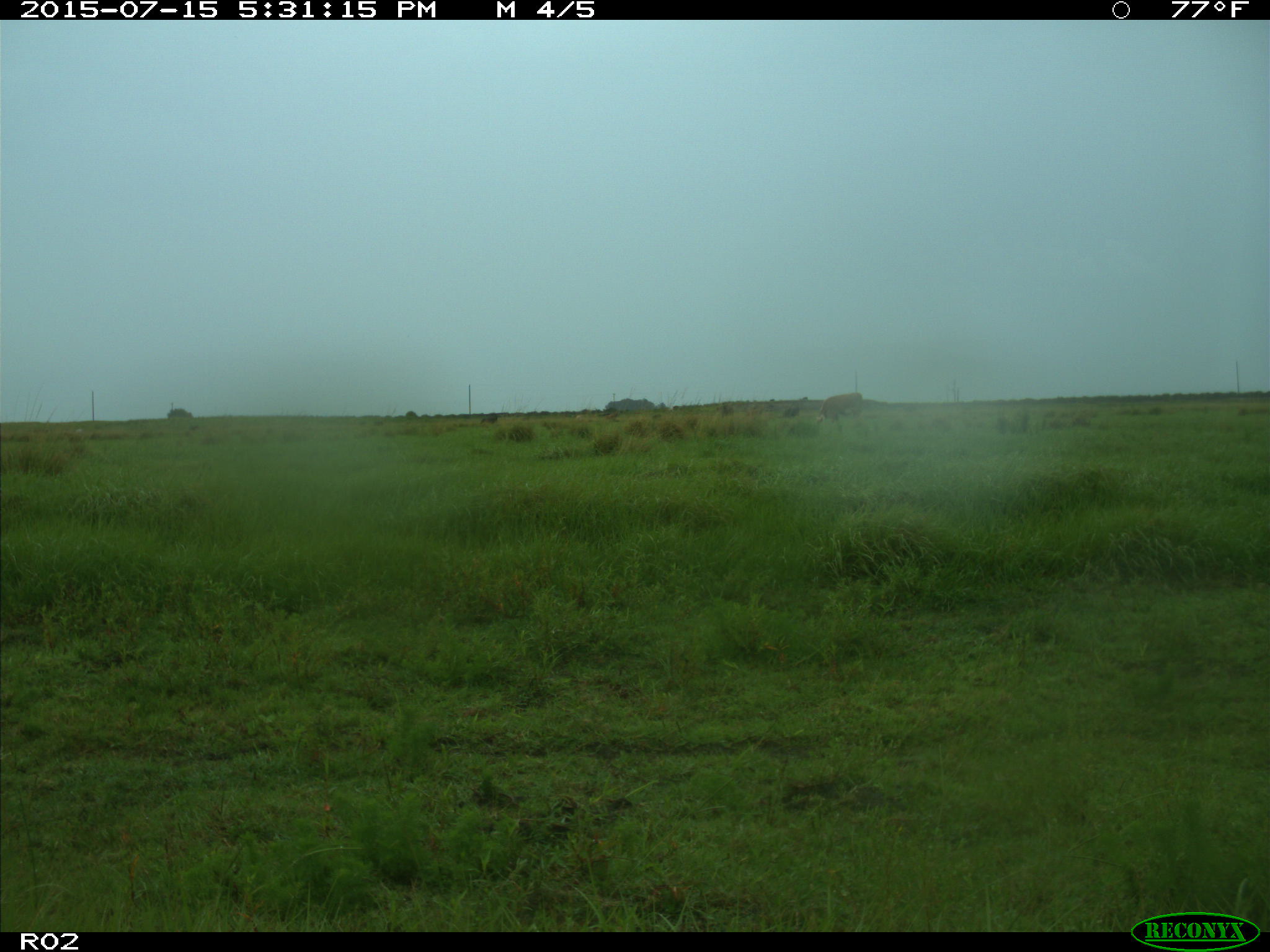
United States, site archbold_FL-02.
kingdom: Animalia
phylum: Chordata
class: Mammalia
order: Artiodactyla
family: Bovidae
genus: Bos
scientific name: Bos taurus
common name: domestic cow